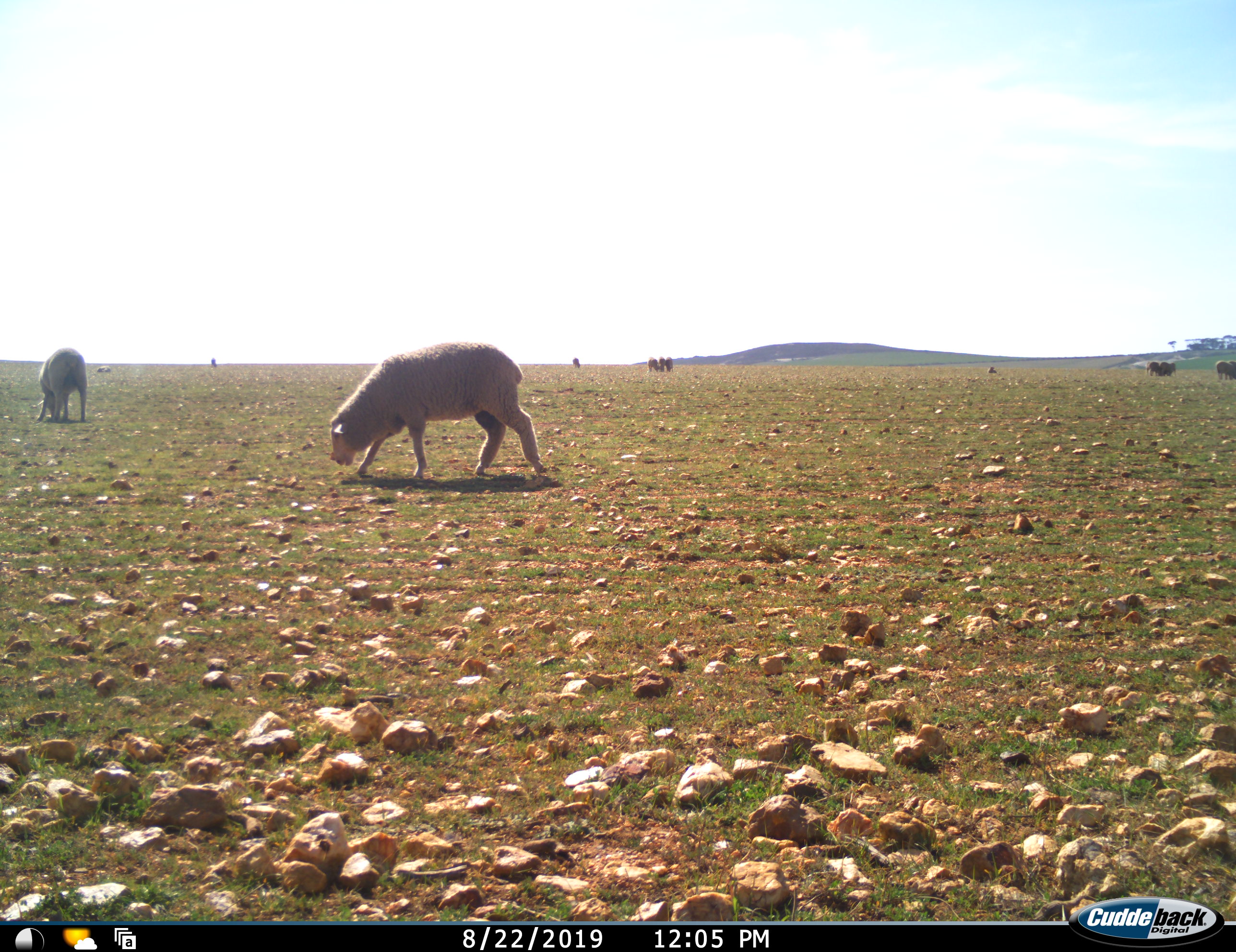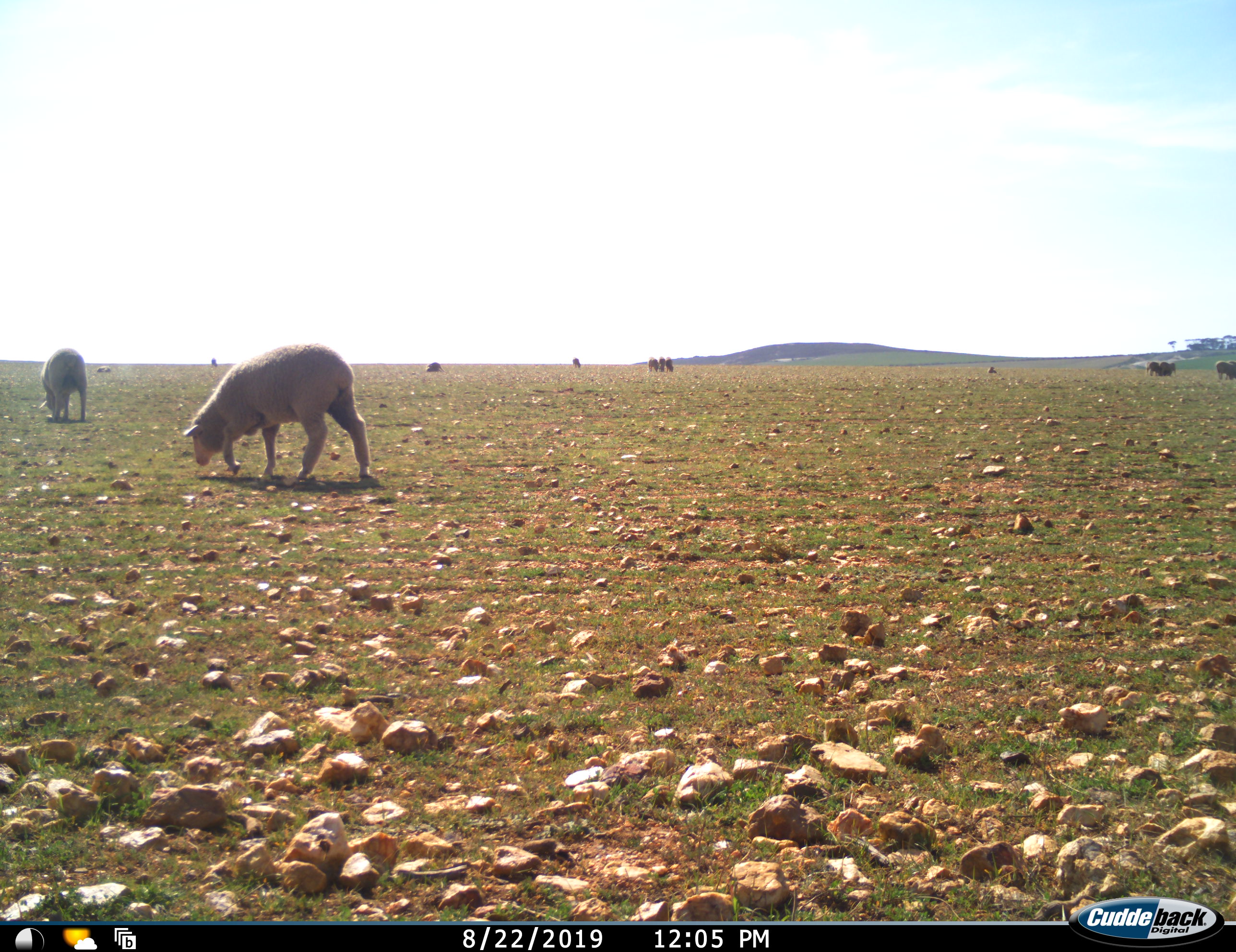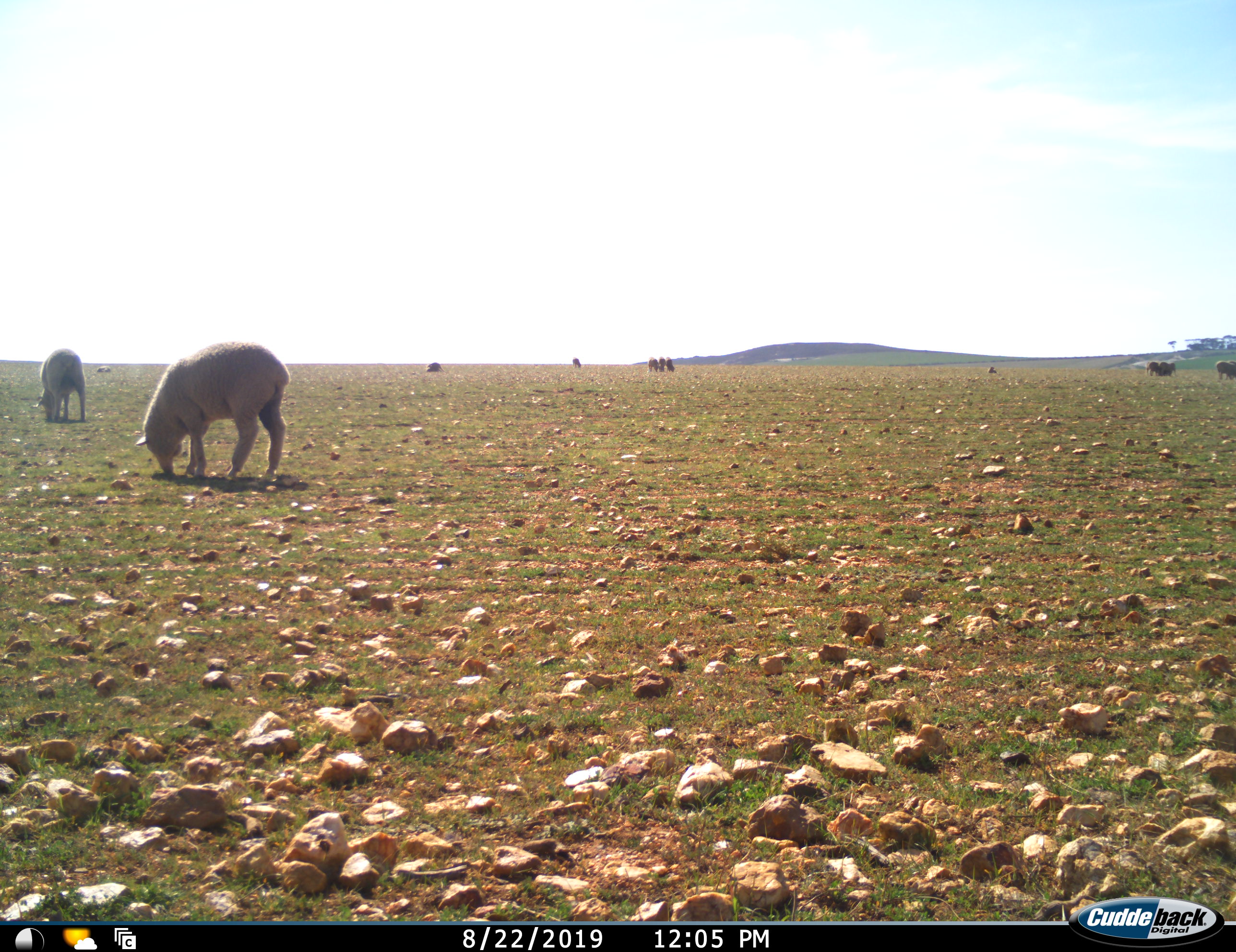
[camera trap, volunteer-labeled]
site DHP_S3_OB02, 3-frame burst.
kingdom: Animalia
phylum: Chordata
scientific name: Vertebrata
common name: domestic animal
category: domesticanimal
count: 11-50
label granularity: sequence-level